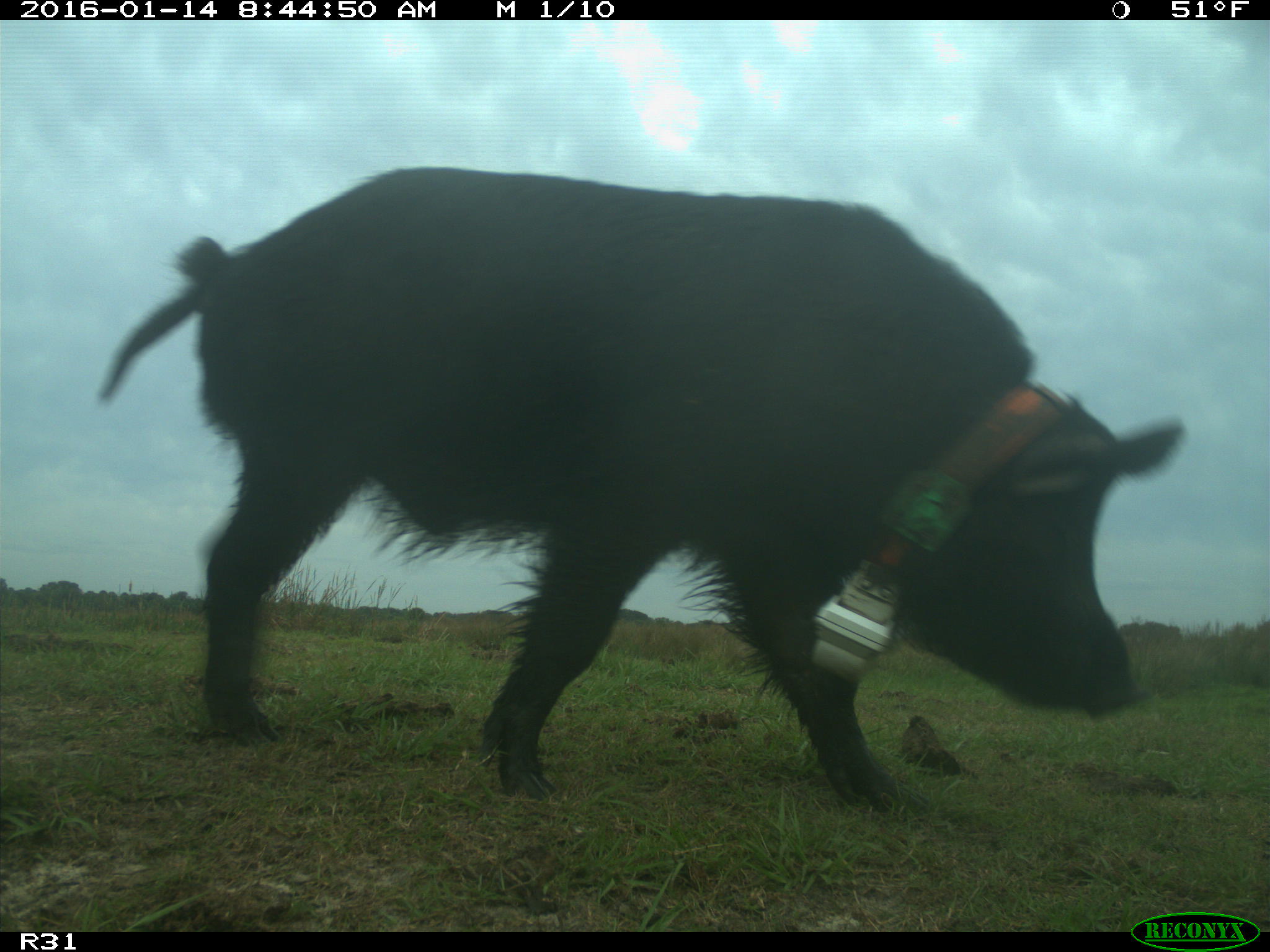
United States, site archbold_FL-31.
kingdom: Animalia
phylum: Chordata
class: Mammalia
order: Artiodactyla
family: Suidae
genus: Sus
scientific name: Sus scrofa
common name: wild boar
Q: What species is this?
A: Sus scrofa (wild boar).